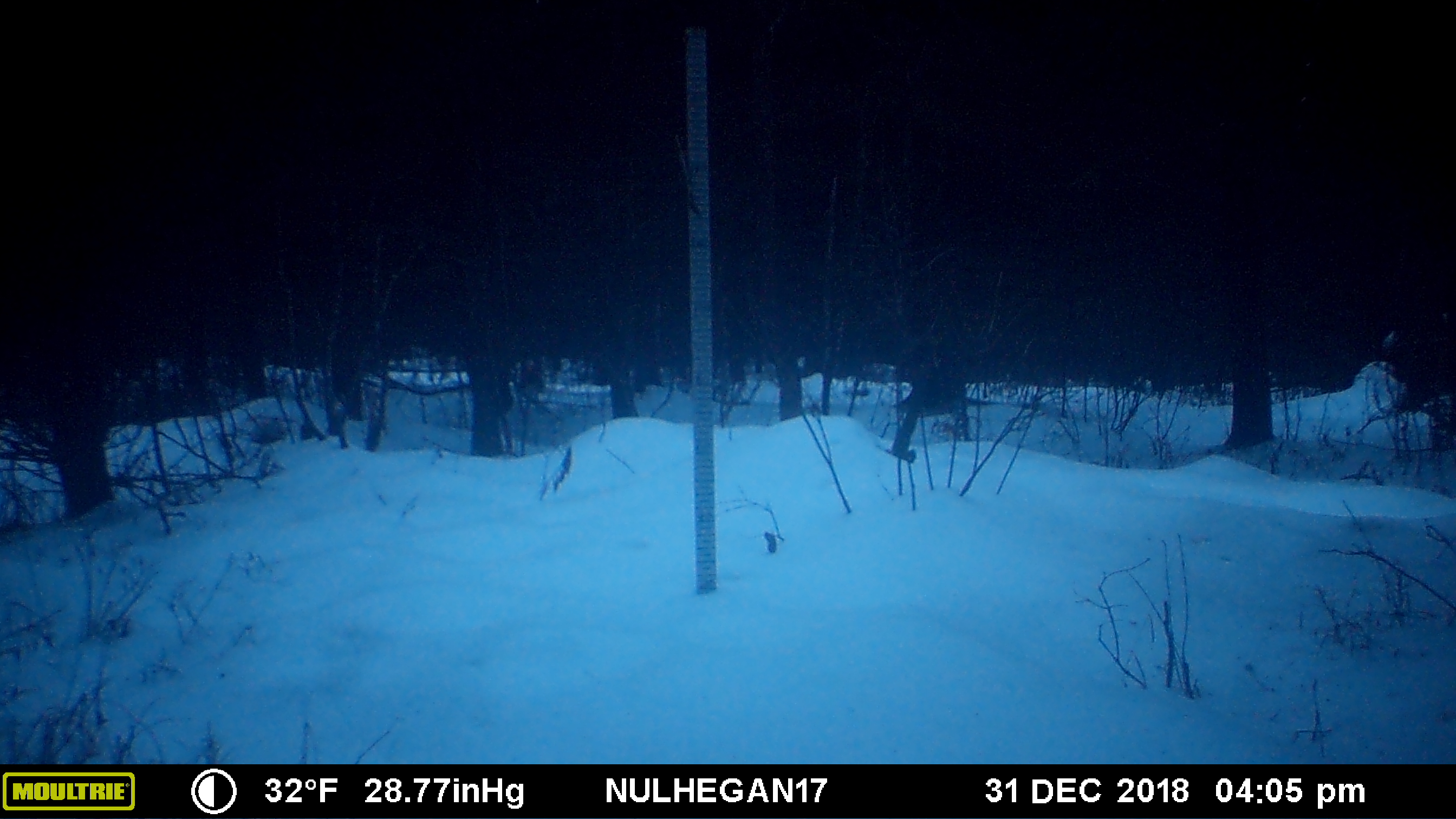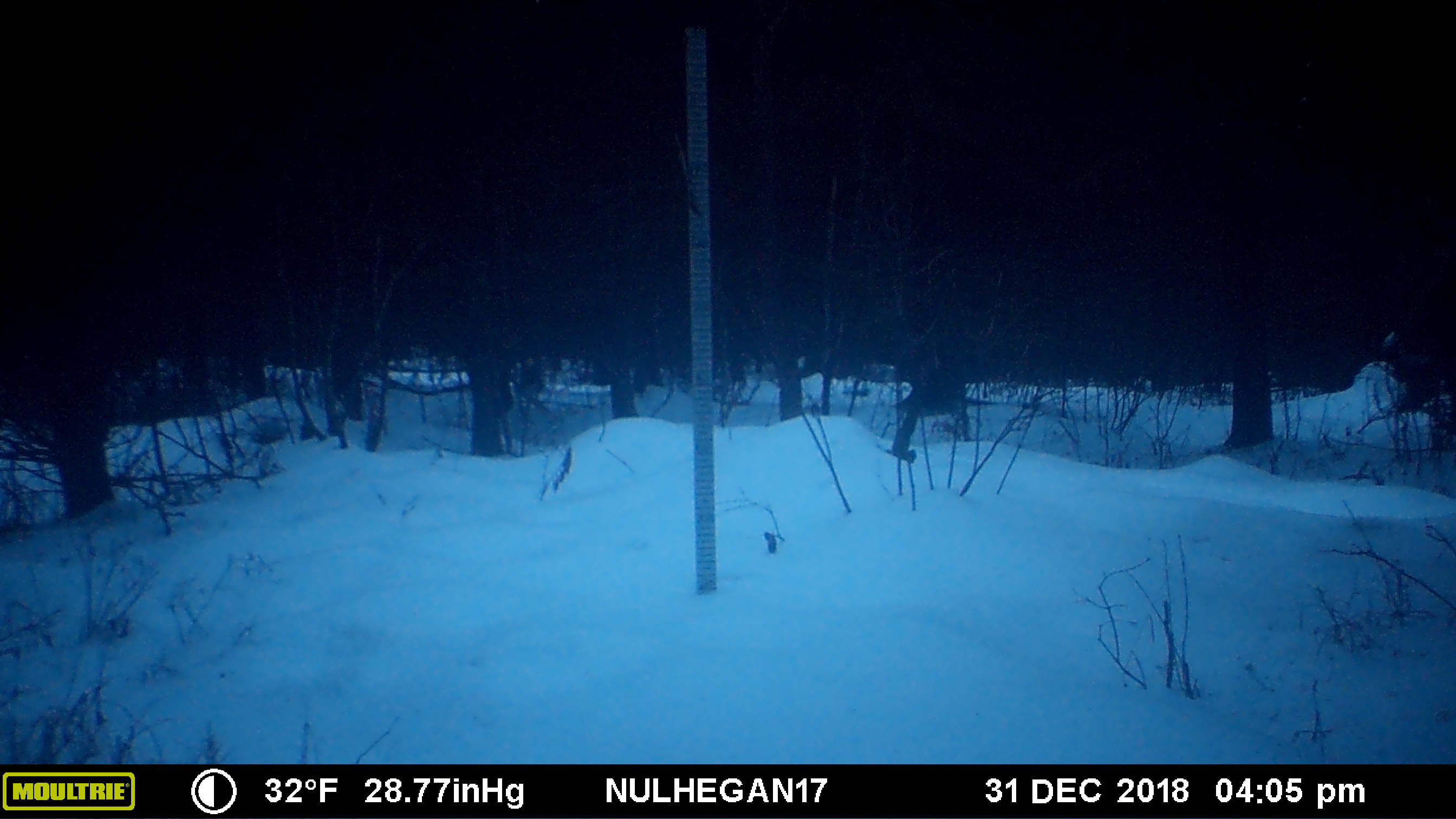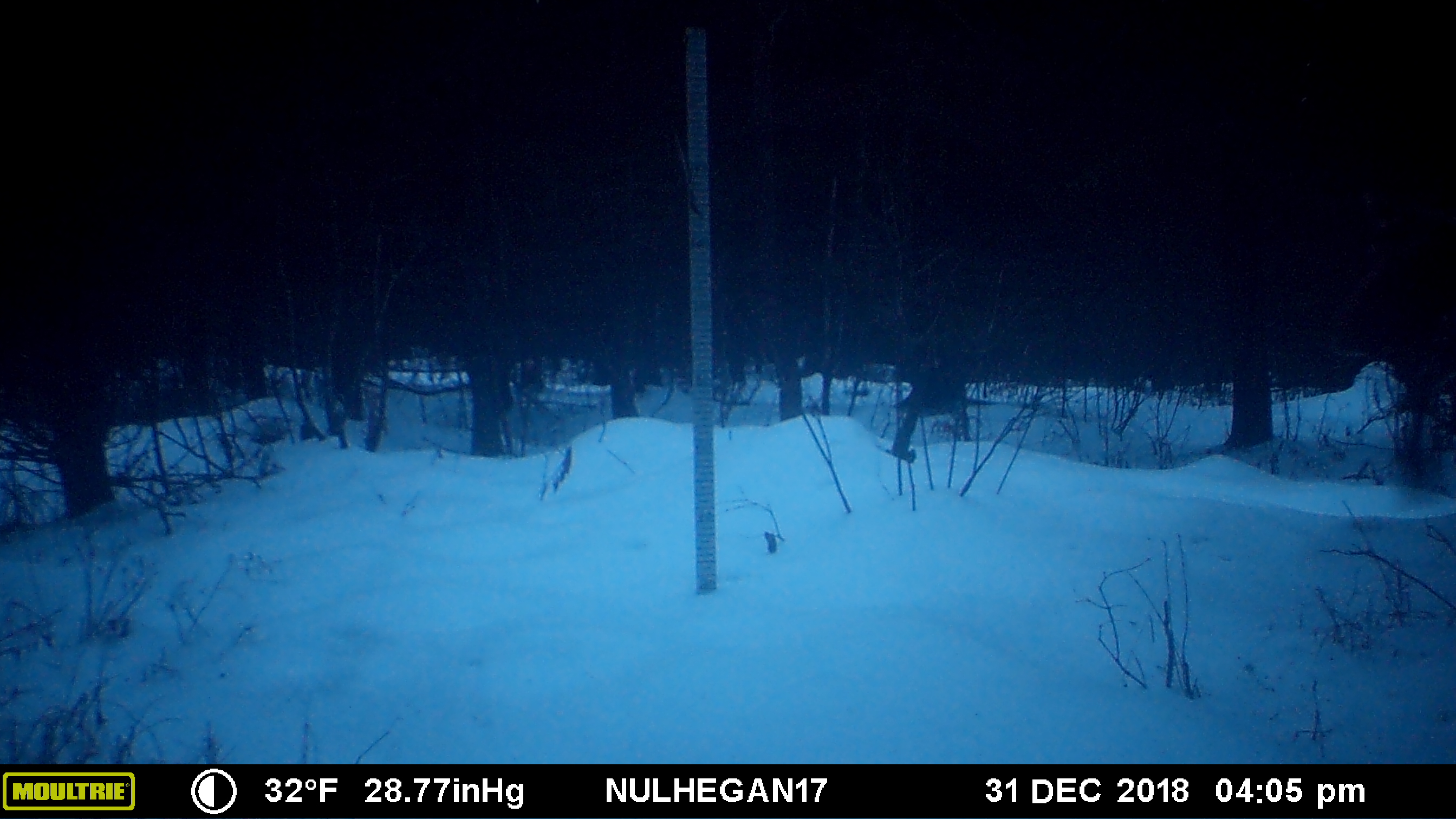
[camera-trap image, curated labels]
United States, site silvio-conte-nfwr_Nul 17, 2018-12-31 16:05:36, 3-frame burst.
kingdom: Animalia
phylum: Chordata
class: Mammalia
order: Artiodactyla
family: Cervidae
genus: Alces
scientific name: Alces alces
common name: moose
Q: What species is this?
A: Moose (Alces alces).